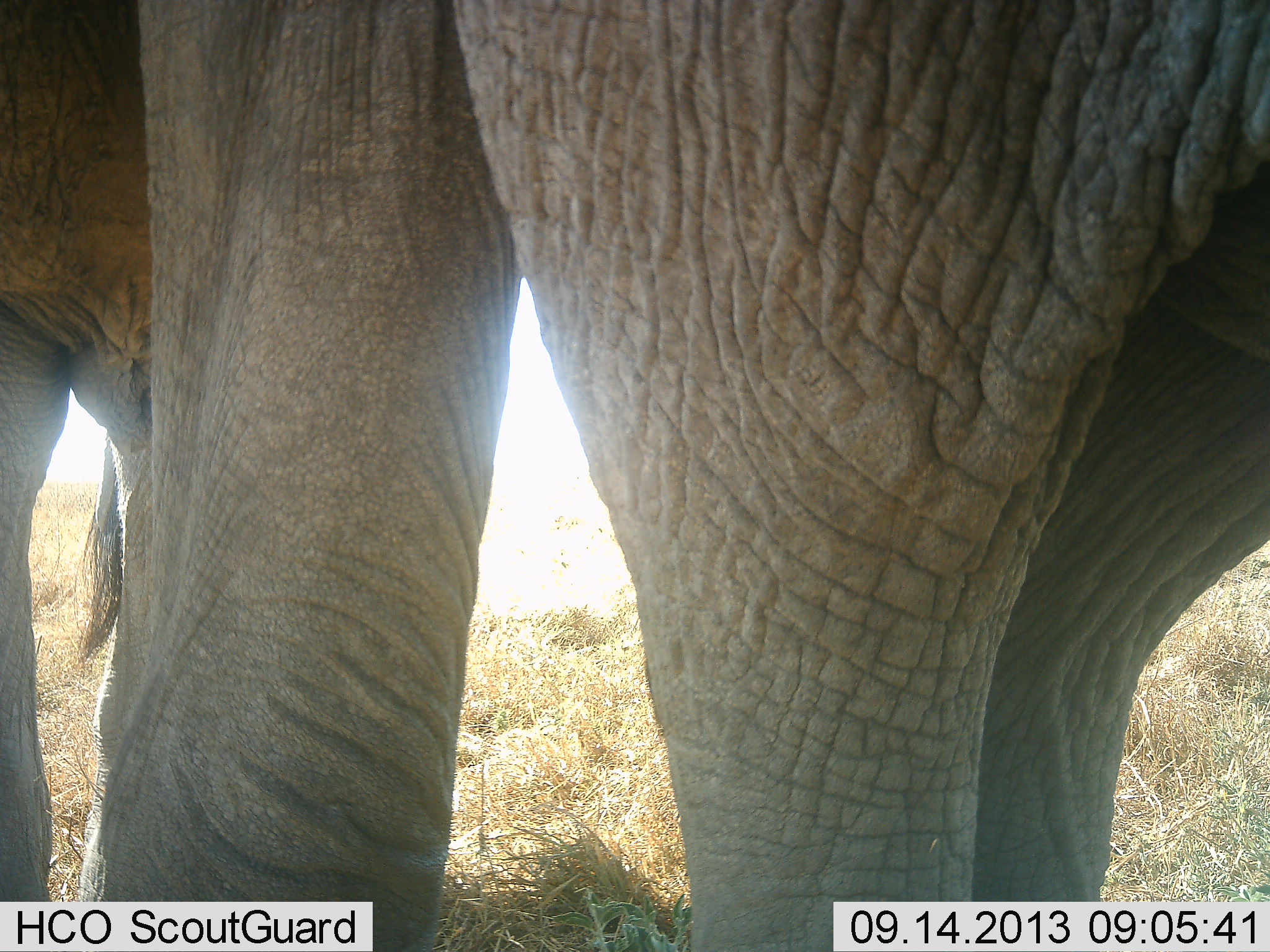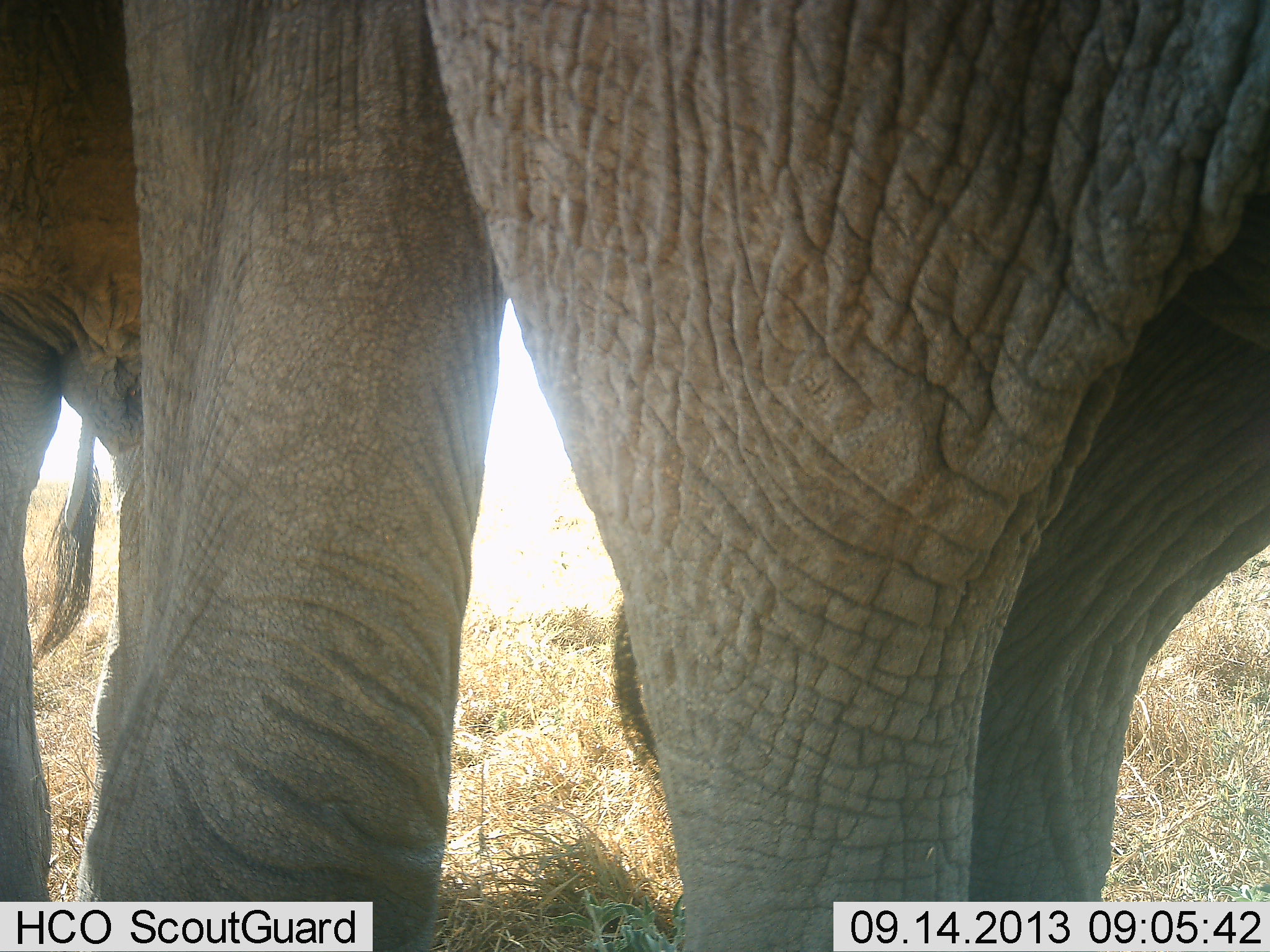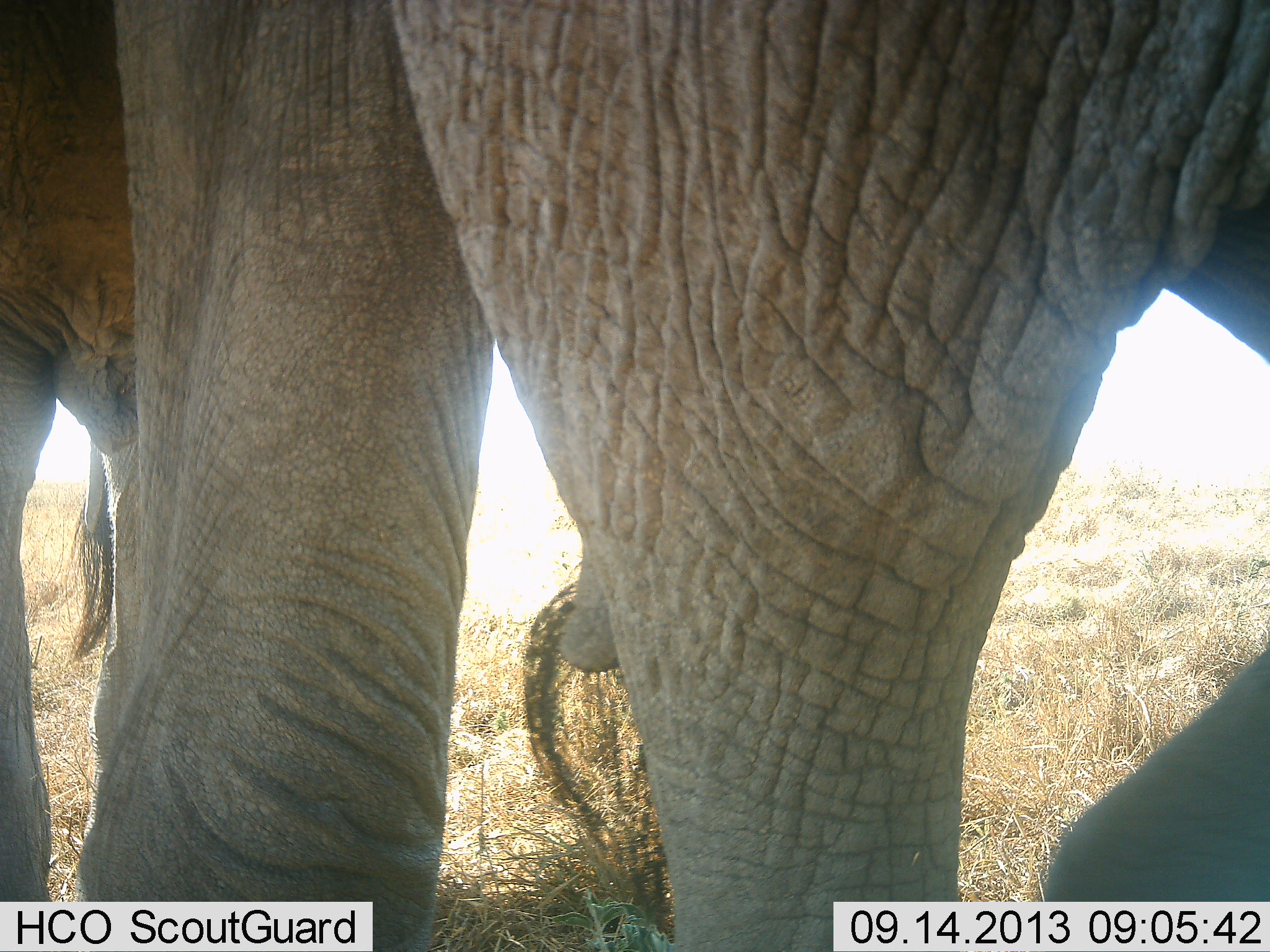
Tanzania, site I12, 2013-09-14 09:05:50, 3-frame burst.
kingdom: Animalia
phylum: Chordata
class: Mammalia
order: Proboscidea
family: Elephantidae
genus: Loxodonta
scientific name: Loxodonta africana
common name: african bush elephant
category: elephant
Elephant (african bush elephant) (Loxodonta africana), count 2. Behavior (volunteer vote fractions): standing 100%, resting 0%, moving 0%, interacting 0%. Young present (vote fraction): 0%. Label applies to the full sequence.